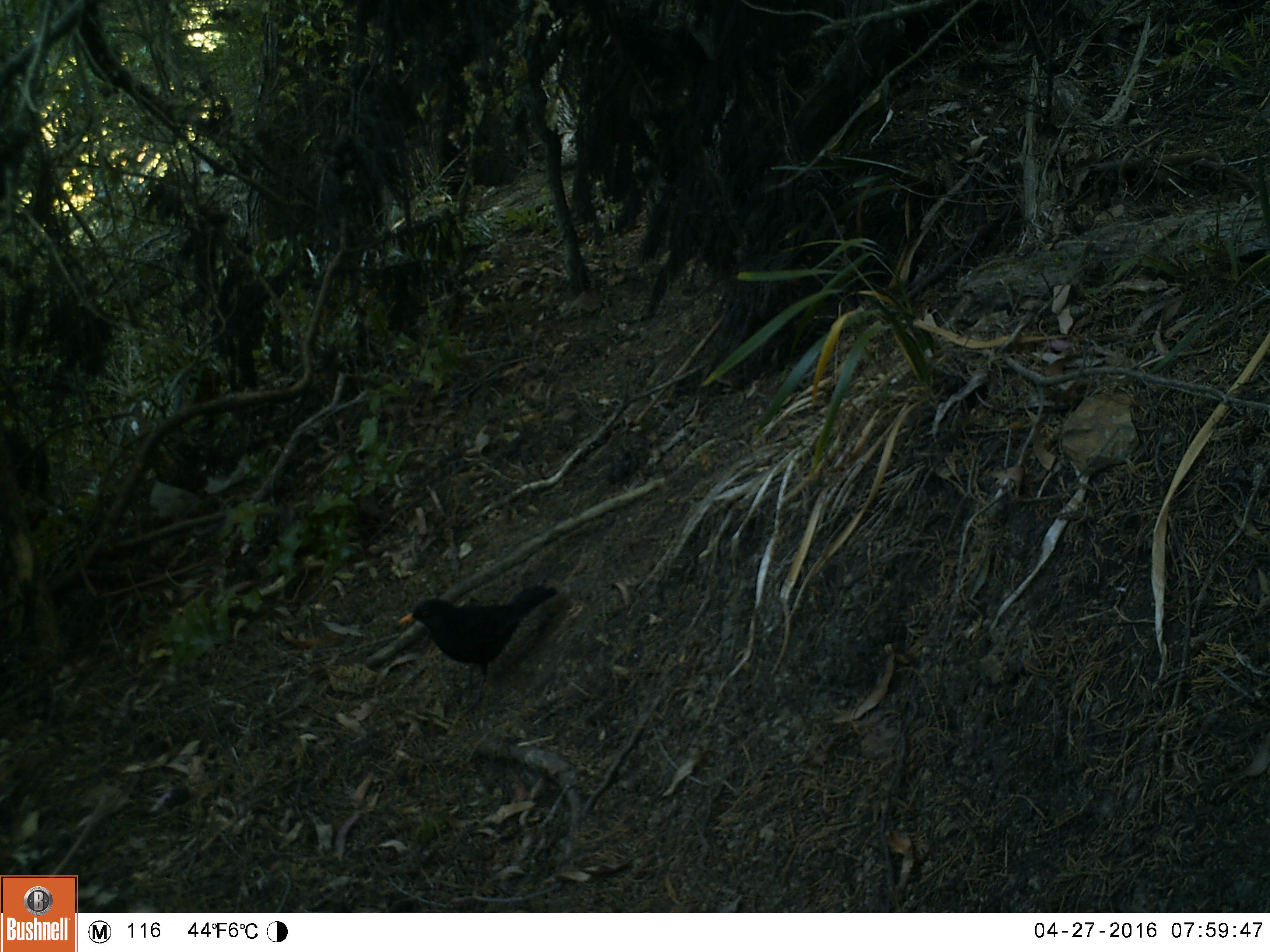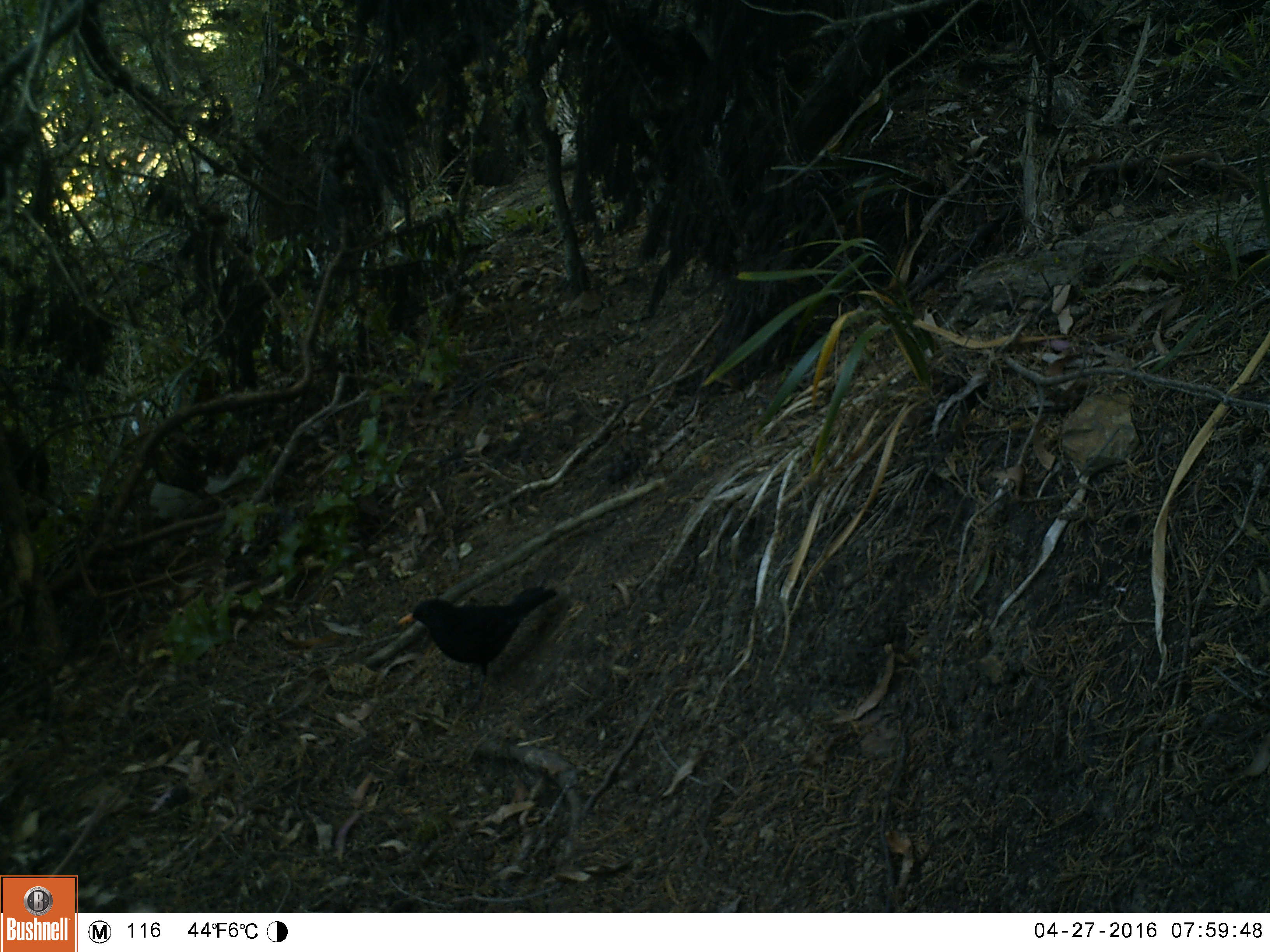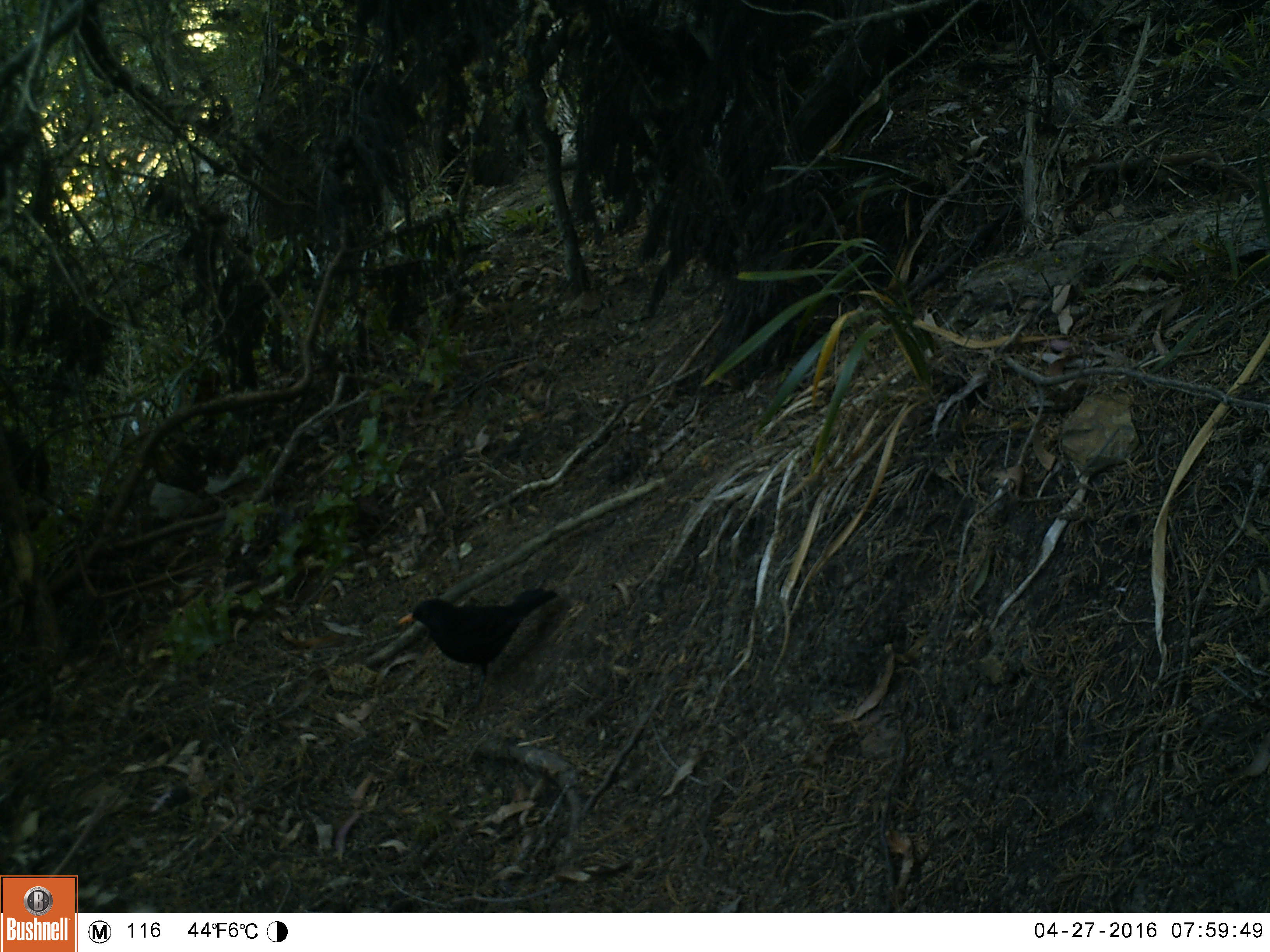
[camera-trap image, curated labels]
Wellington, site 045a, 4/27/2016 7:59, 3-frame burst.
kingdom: Animalia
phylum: Chordata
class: Aves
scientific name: Aves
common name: bird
Bird (Aves).